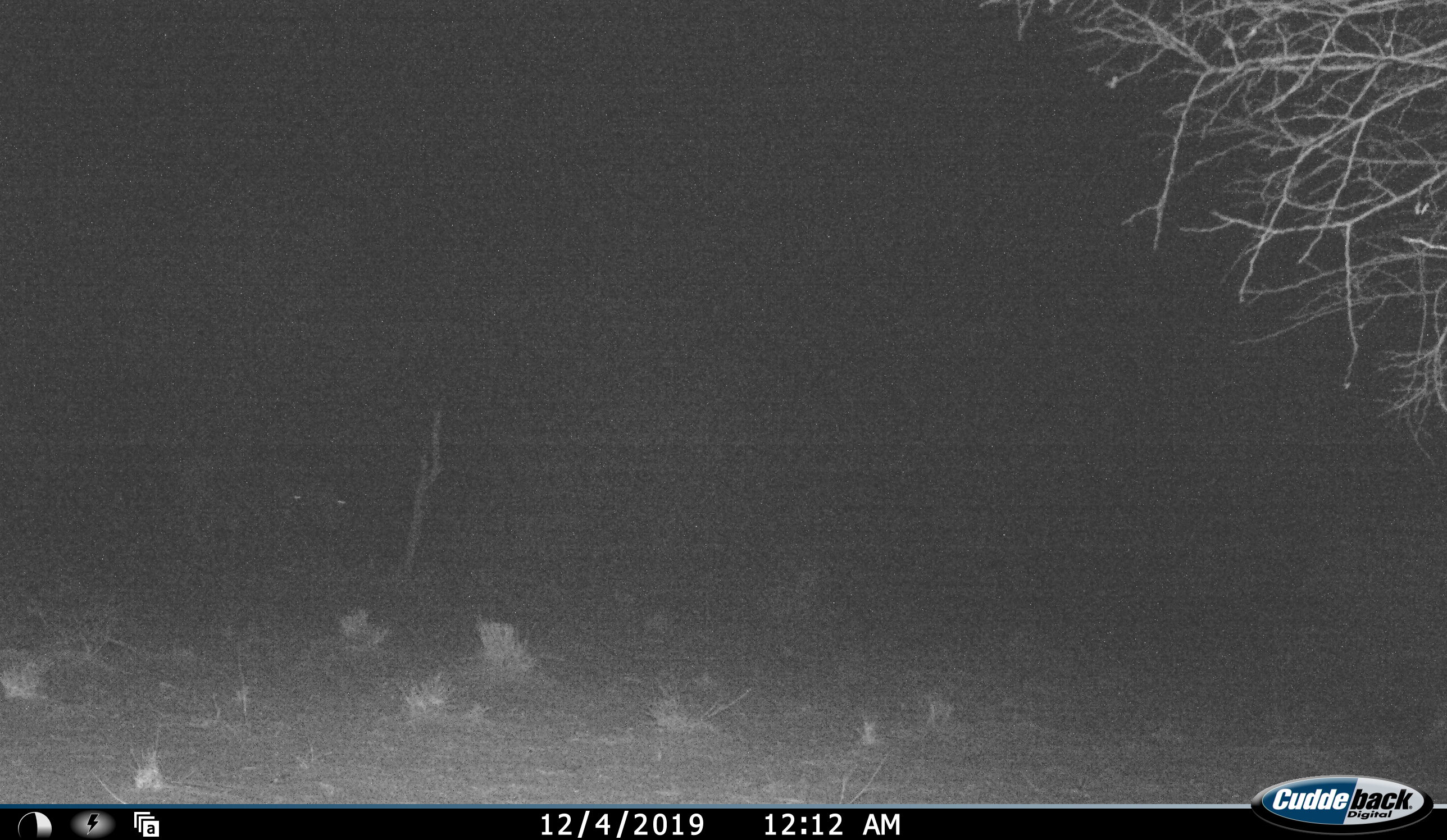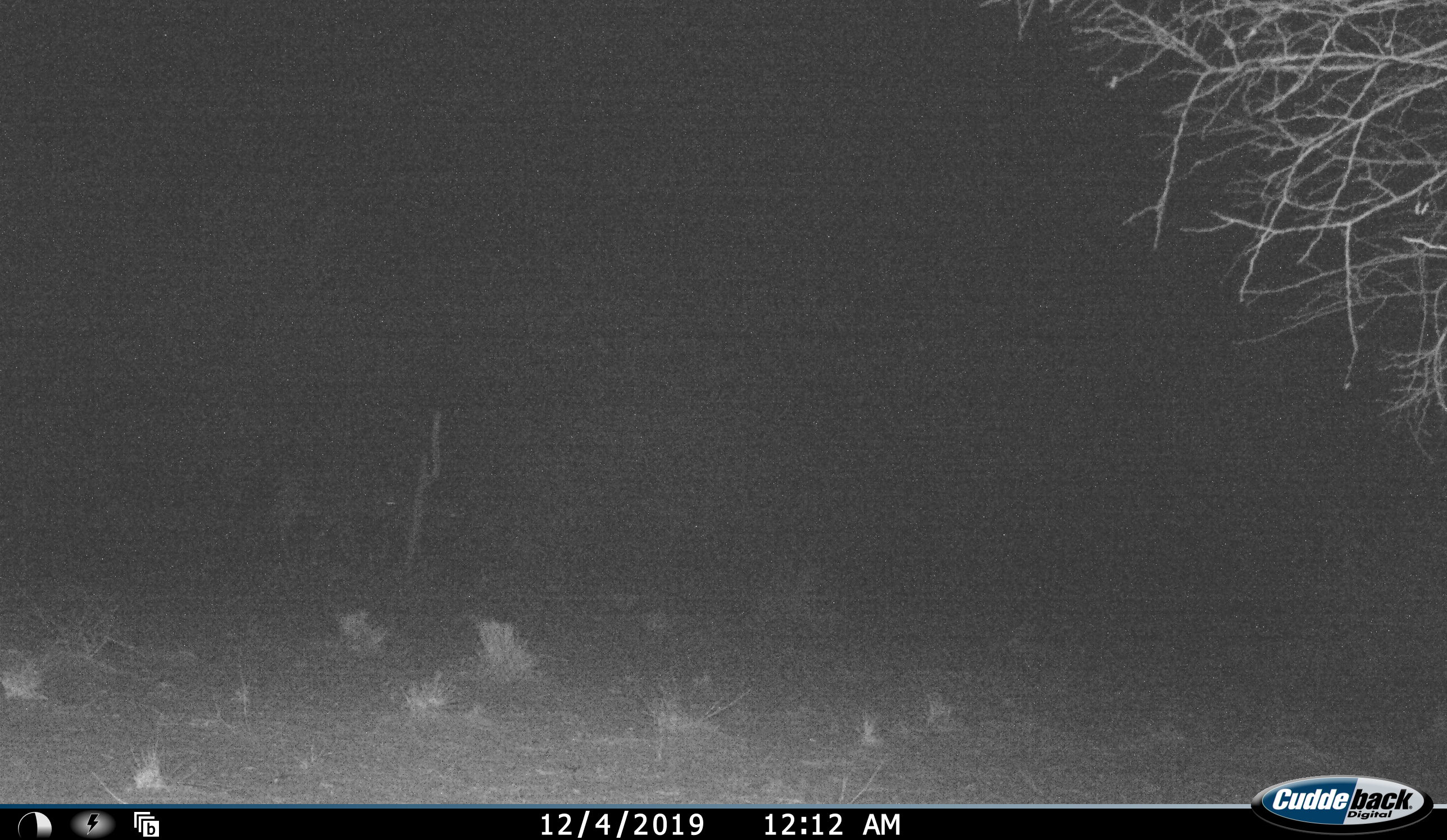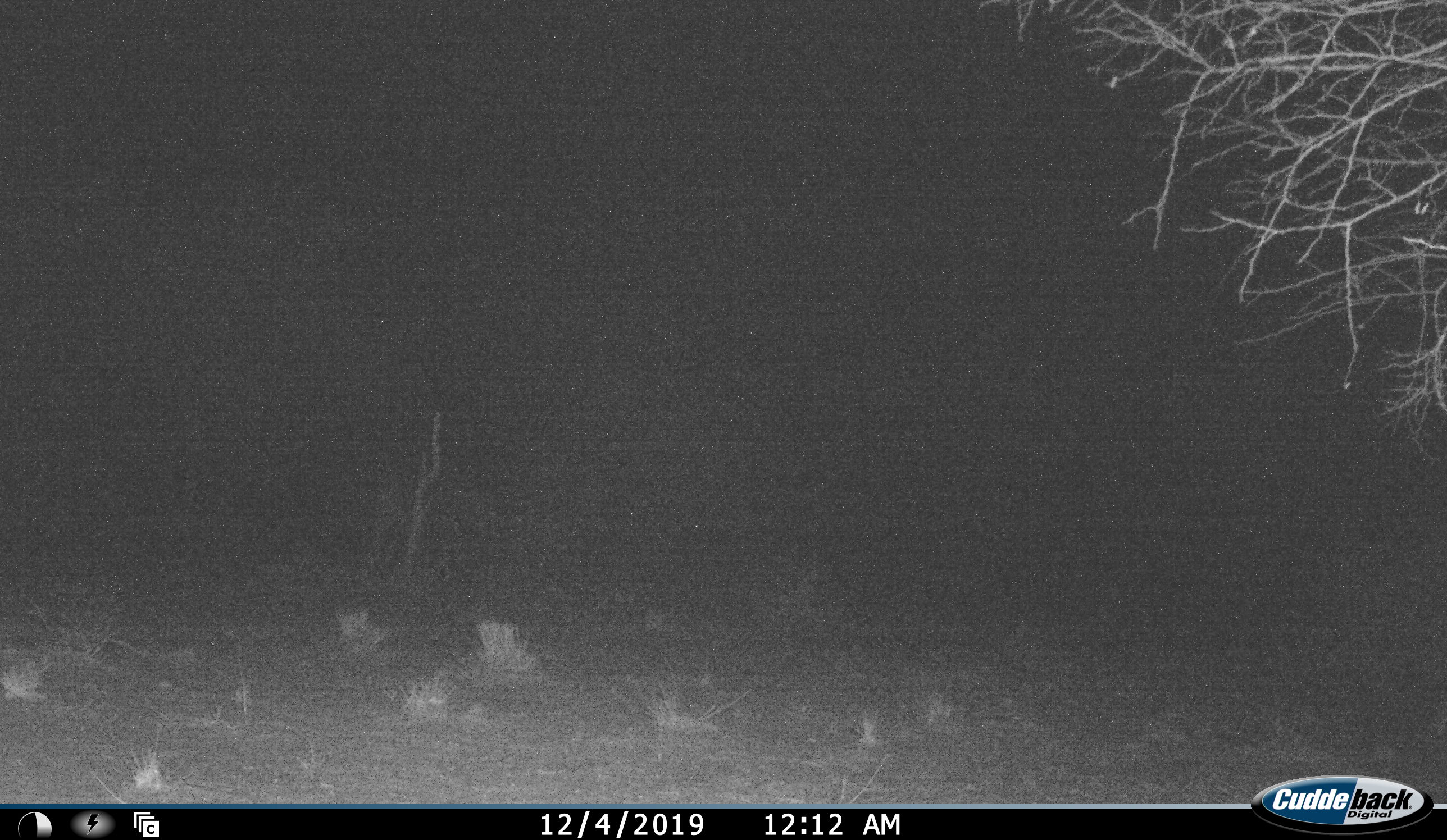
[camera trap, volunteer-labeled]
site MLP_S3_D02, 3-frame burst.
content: unidentified animal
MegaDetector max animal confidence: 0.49